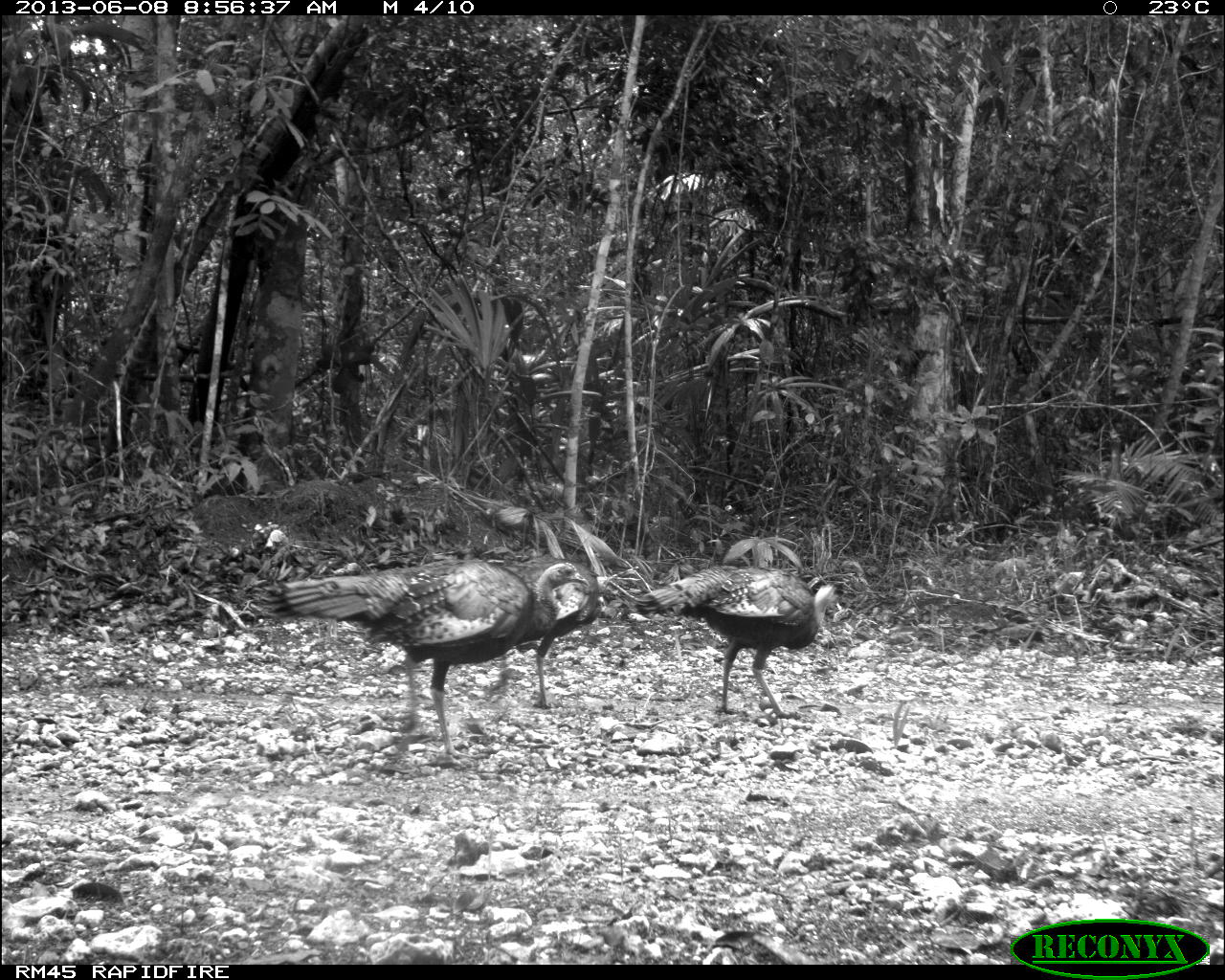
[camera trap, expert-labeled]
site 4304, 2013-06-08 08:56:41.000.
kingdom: Animalia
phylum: Chordata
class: Aves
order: Galliformes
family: Phasianidae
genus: Meleagris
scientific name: Meleagris ocellata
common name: ocellated turkey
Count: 3.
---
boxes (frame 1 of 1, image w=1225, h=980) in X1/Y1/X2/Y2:
meleagris ocellata: 248/556/581/759; 629/561/853/716; 469/554/609/706